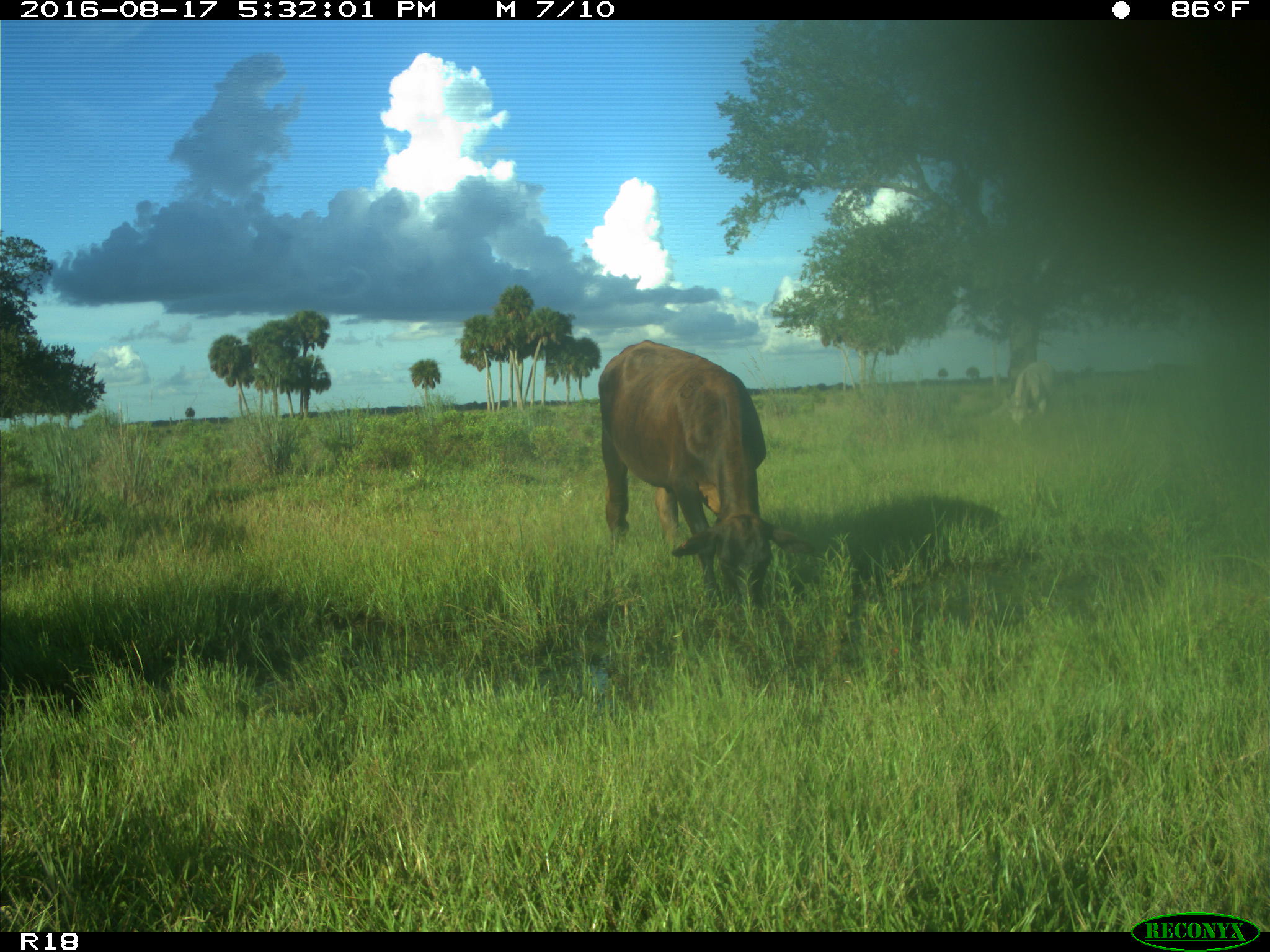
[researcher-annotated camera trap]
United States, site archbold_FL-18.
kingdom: Animalia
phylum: Chordata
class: Mammalia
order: Artiodactyla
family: Bovidae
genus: Bos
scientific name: Bos taurus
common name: domestic cow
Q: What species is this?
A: Bos taurus (domestic cow).